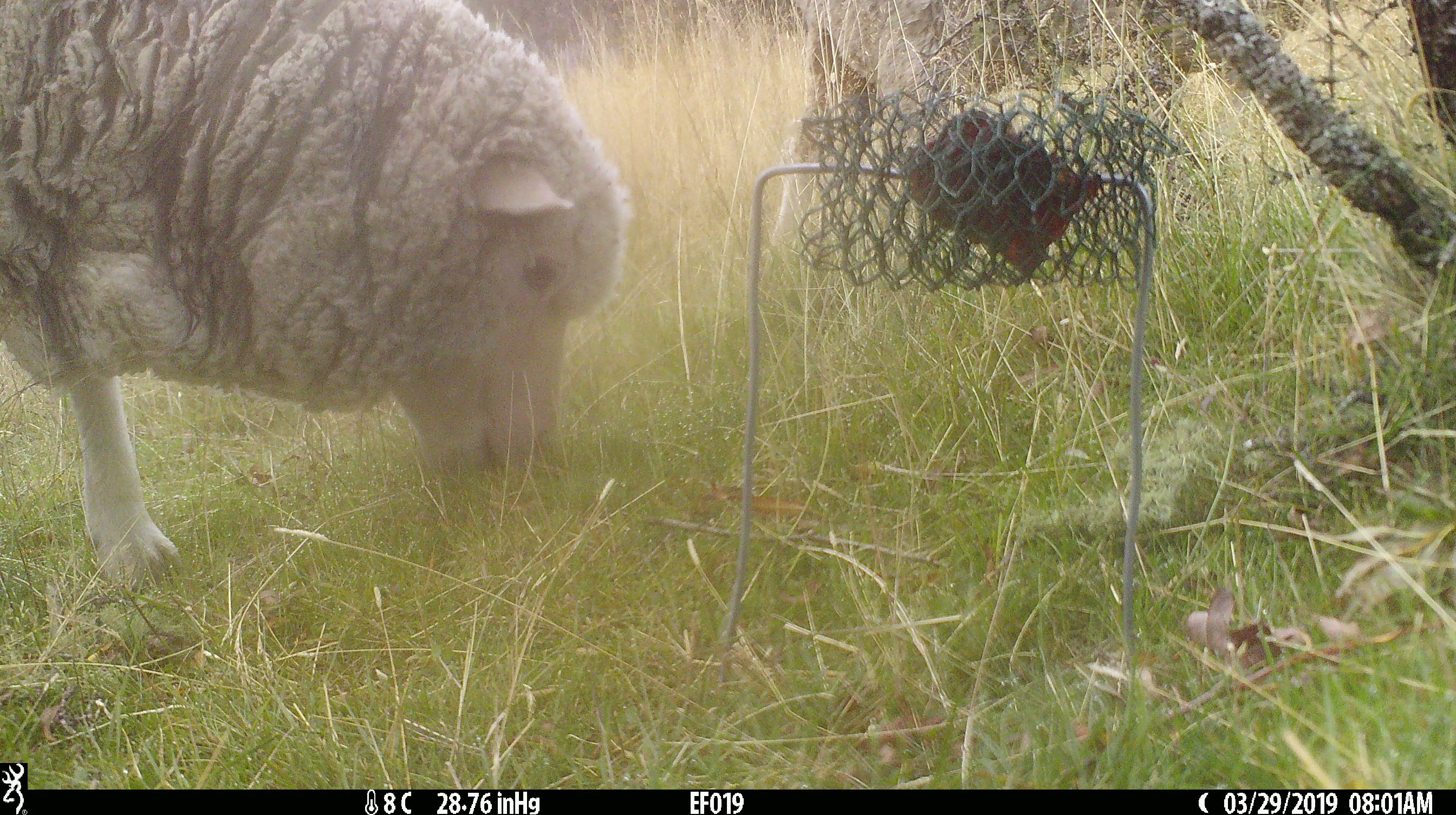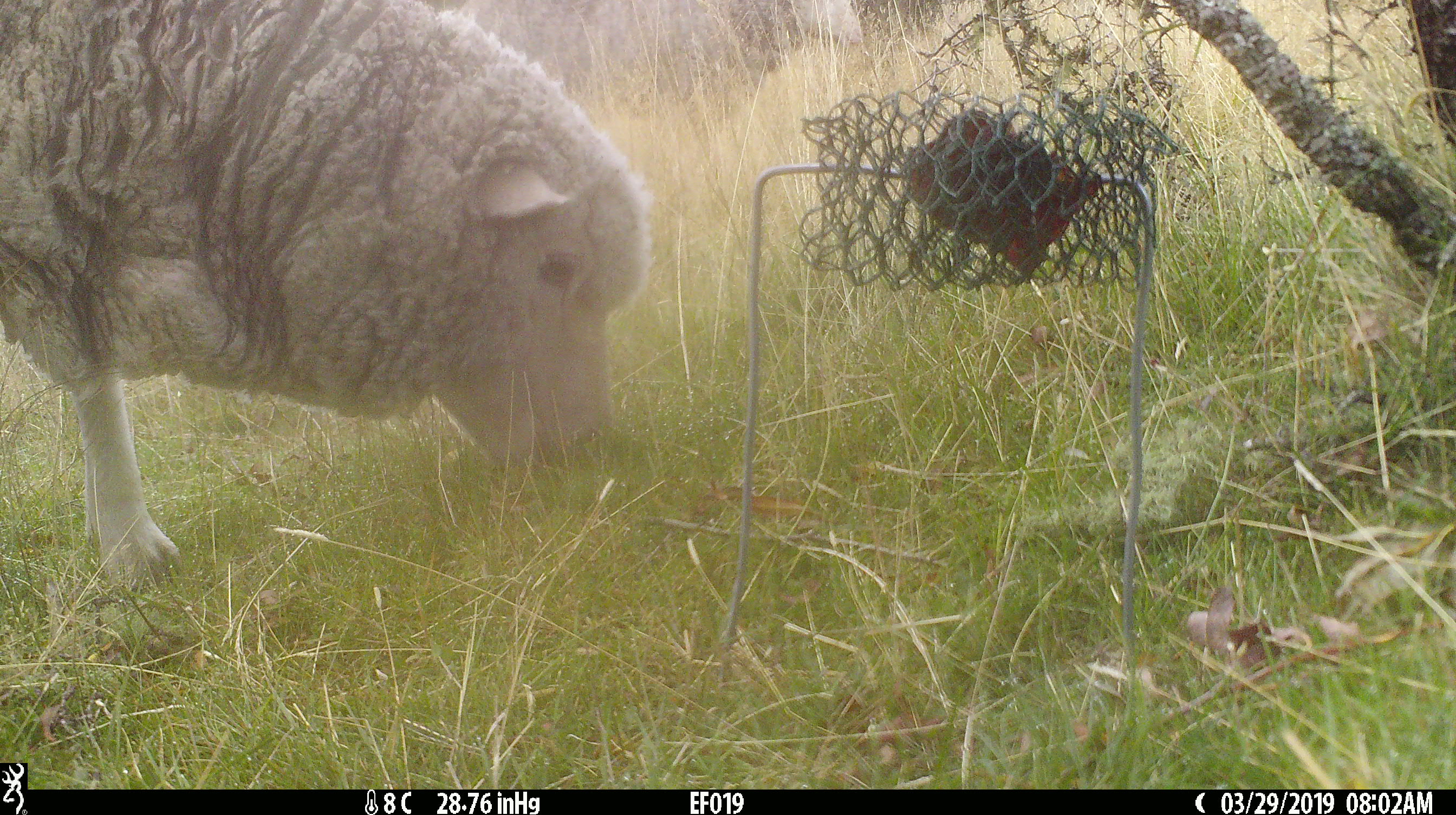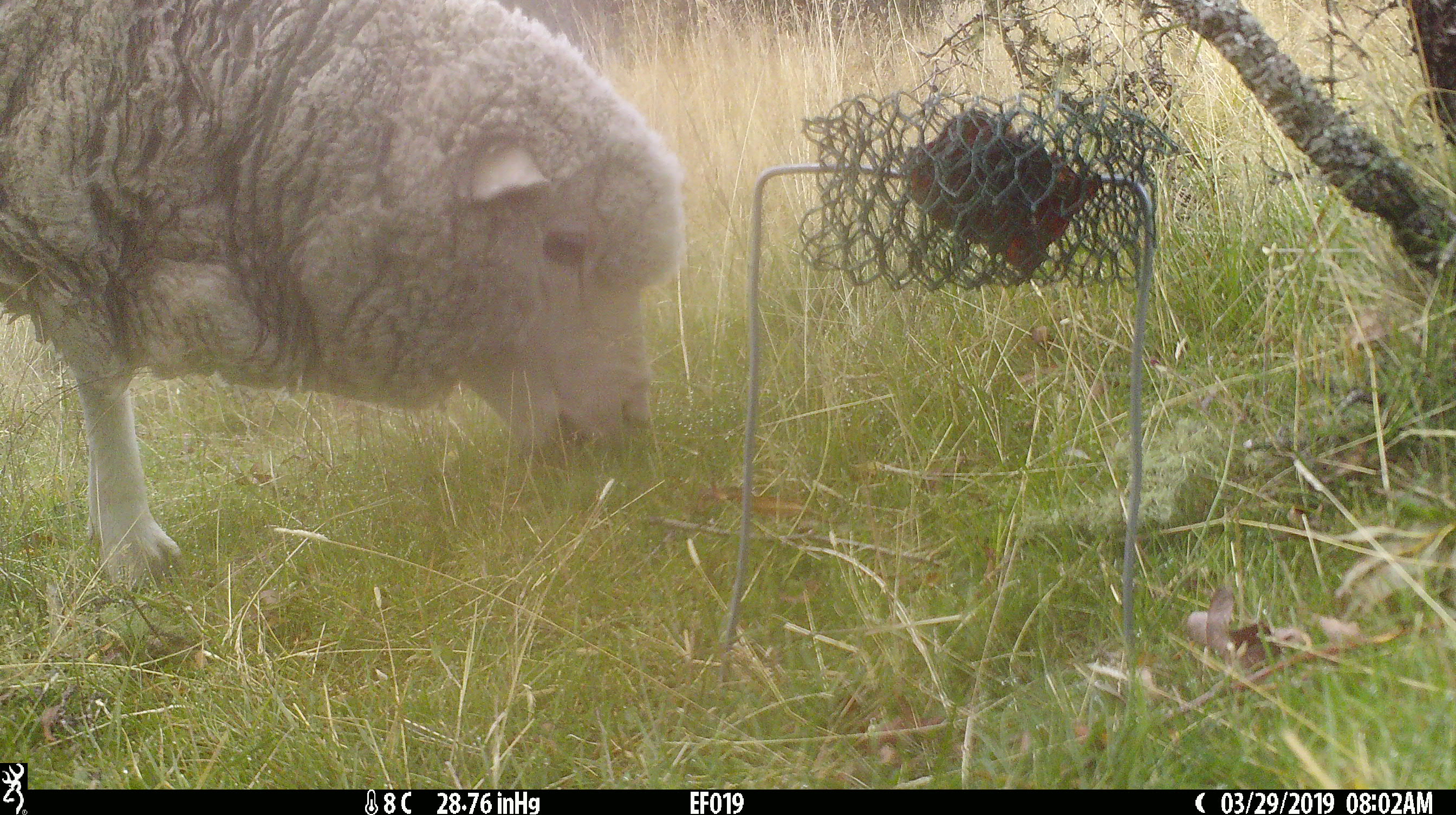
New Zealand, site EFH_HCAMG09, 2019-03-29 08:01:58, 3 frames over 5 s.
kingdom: Animalia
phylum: Chordata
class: Mammalia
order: Artiodactyla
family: Bovidae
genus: Ovis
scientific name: Ovis aries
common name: domestic sheep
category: sheep